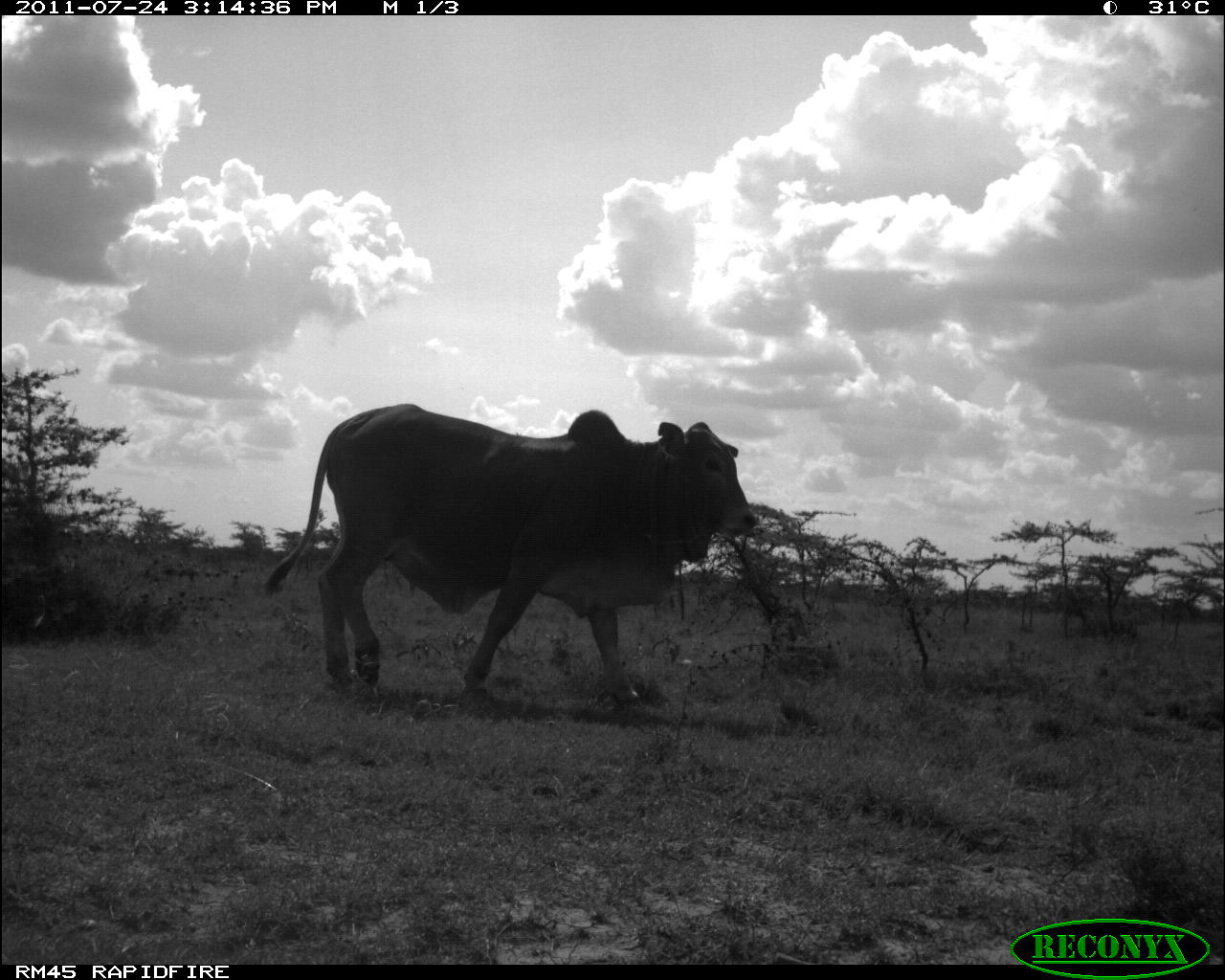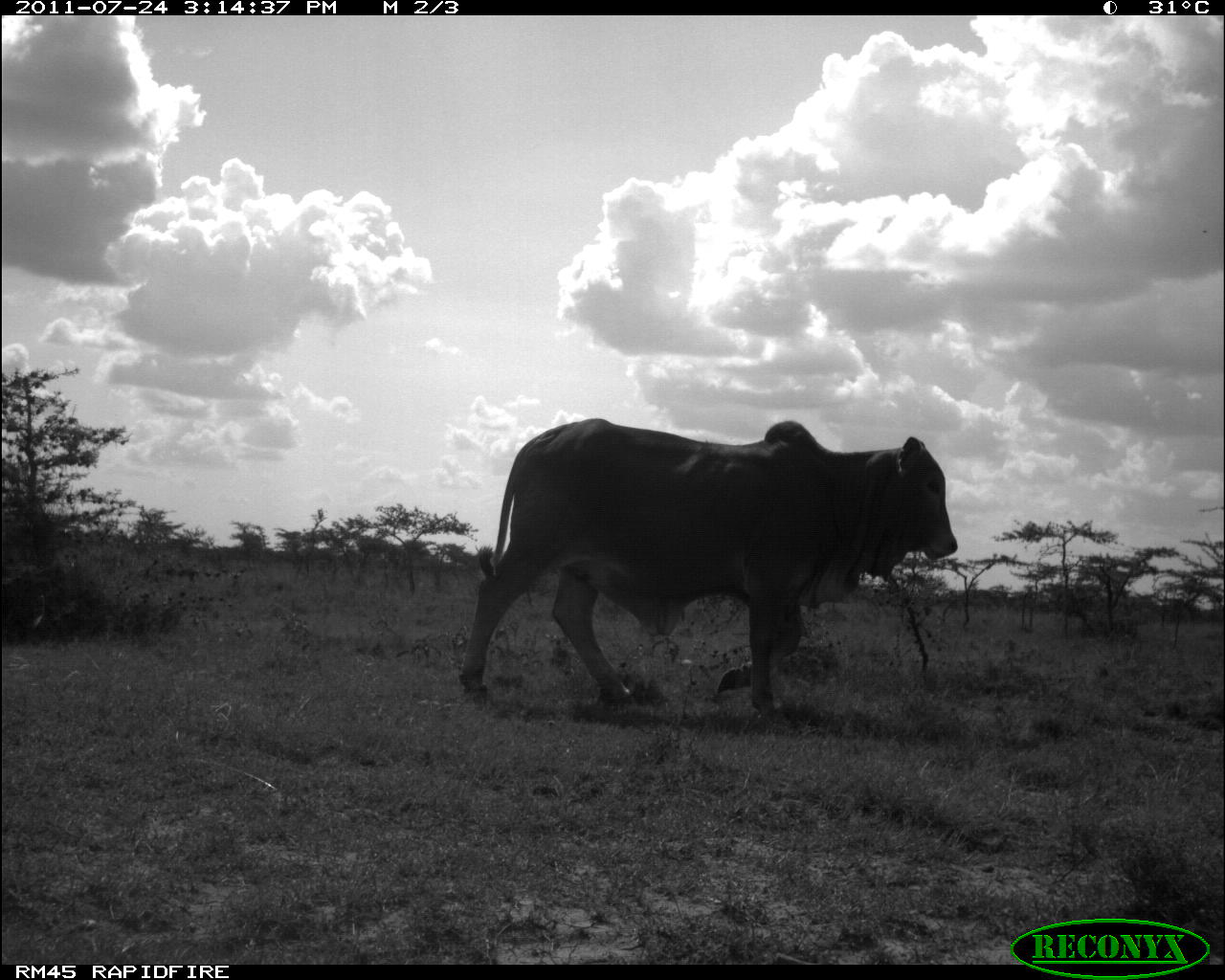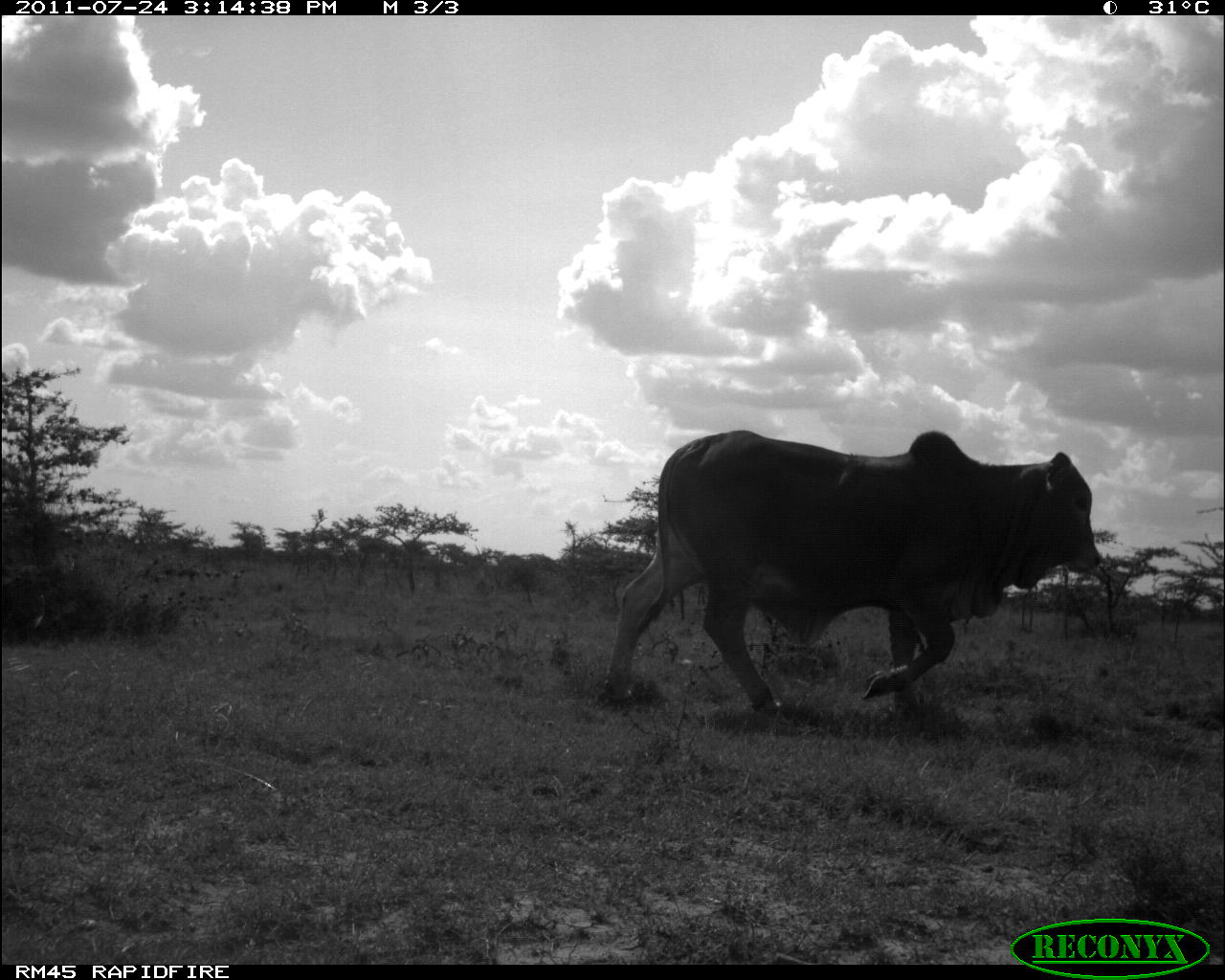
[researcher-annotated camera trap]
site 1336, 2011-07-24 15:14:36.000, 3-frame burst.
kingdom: Animalia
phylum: Chordata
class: Mammalia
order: Artiodactyla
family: Bovidae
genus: Bos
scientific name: Bos taurus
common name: domestic cattle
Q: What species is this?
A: Bos taurus (domestic cattle).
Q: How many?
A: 1.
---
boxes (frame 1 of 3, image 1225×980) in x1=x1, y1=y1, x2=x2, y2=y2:
bos taurus: x1=259, y1=402, x2=758, y2=710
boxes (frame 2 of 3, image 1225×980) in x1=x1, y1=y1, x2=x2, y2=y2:
bos taurus: x1=455, y1=415, x2=959, y2=725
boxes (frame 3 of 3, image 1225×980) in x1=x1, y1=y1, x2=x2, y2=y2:
bos taurus: x1=598, y1=427, x2=1105, y2=721